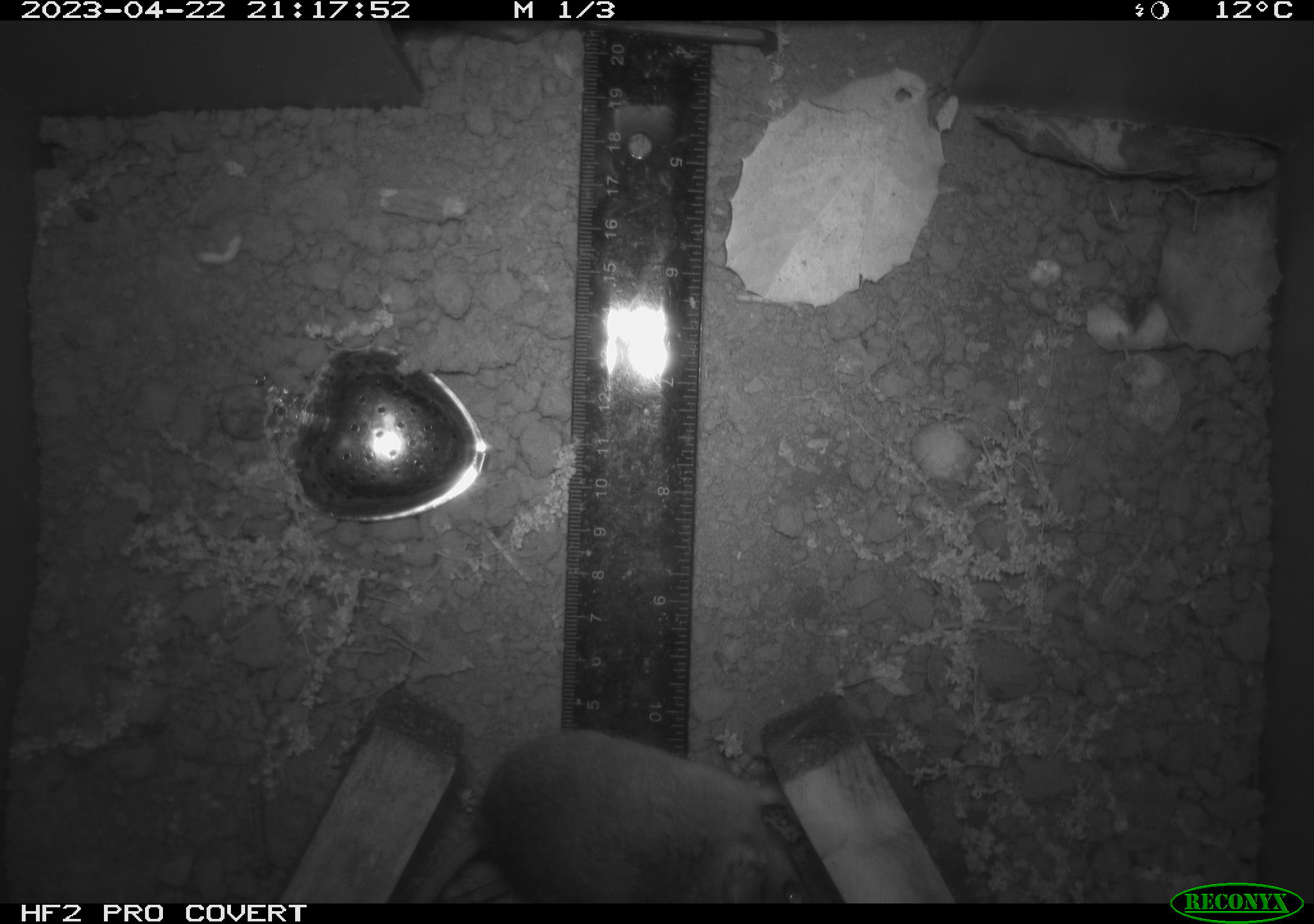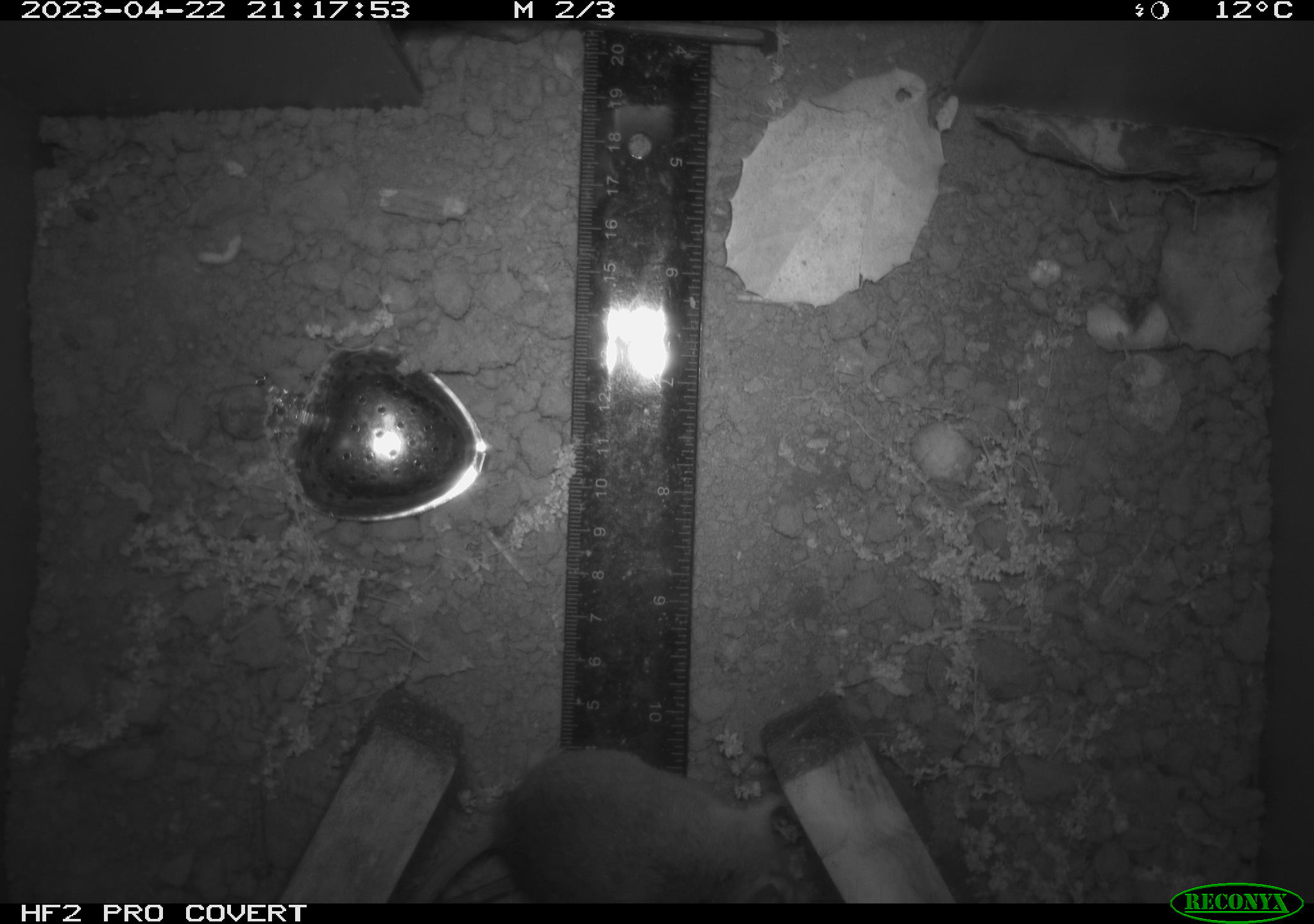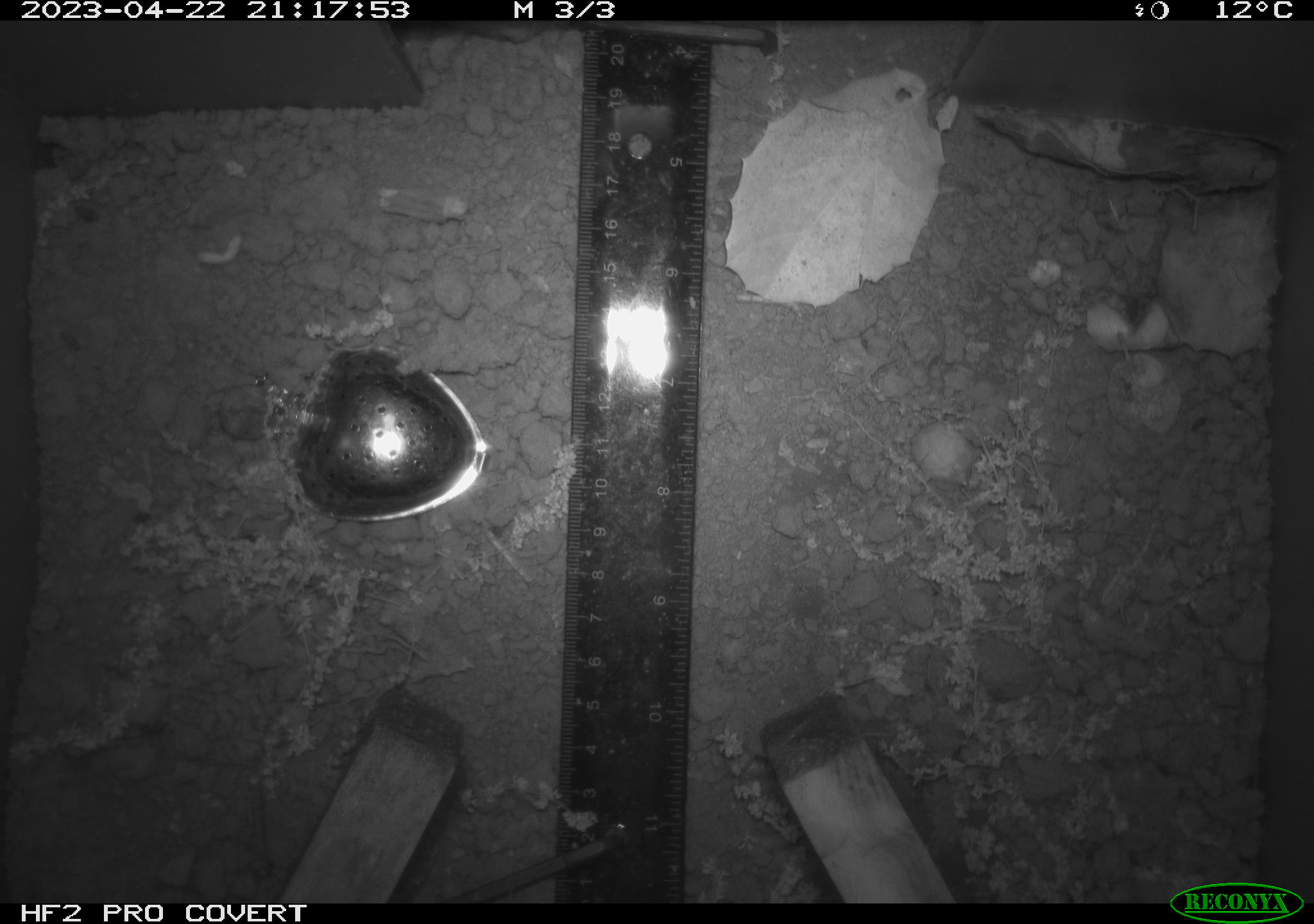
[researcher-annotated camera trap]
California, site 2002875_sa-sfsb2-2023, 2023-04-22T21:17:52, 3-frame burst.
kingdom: Animalia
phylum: Chordata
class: Mammalia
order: Rodentia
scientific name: Rodentia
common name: mouse species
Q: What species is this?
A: Mouse species (Rodentia).